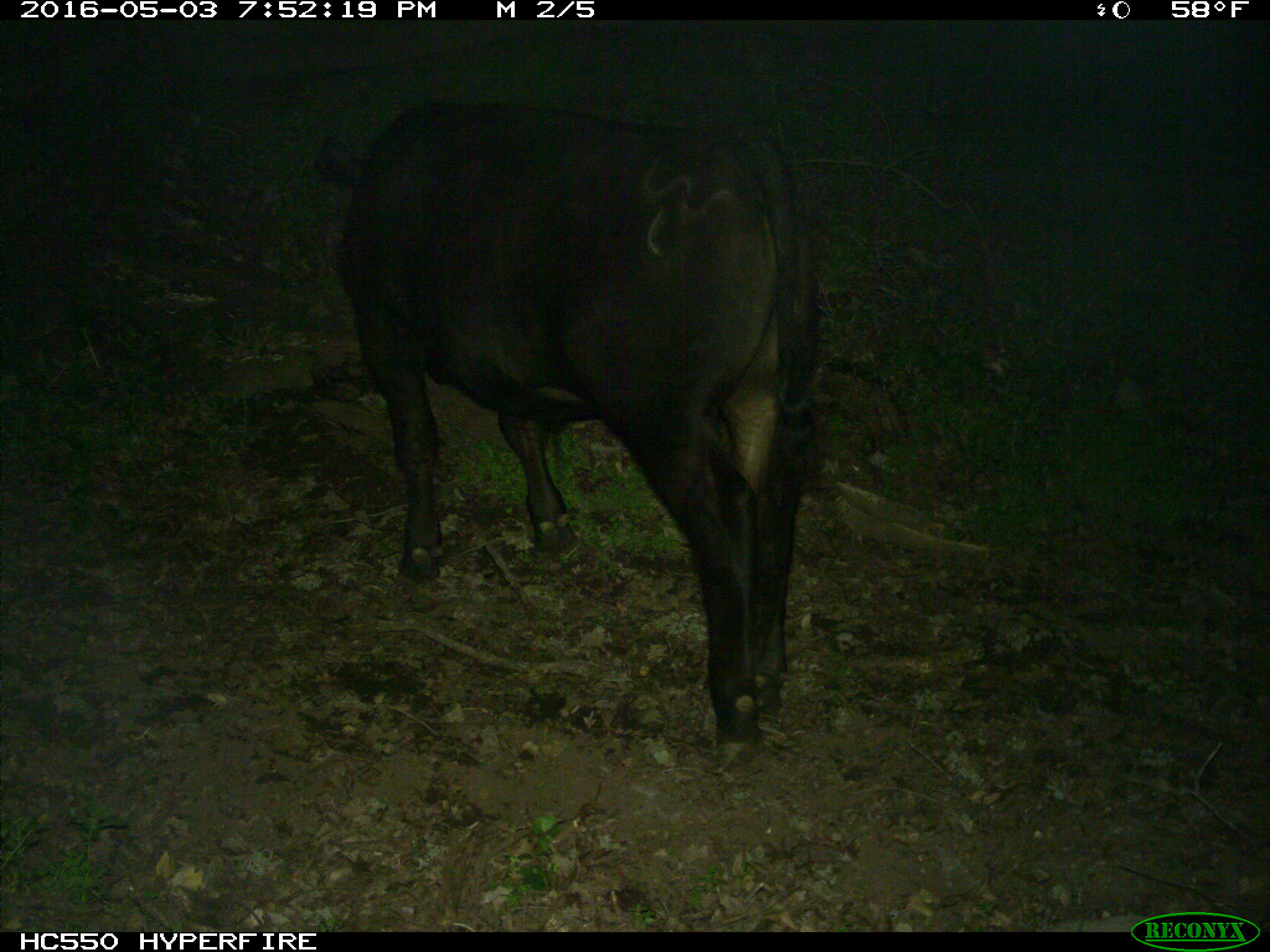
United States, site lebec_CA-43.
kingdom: Animalia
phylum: Chordata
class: Mammalia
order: Artiodactyla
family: Bovidae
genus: Bos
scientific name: Bos taurus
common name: domestic cow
Bos taurus (domestic cow).